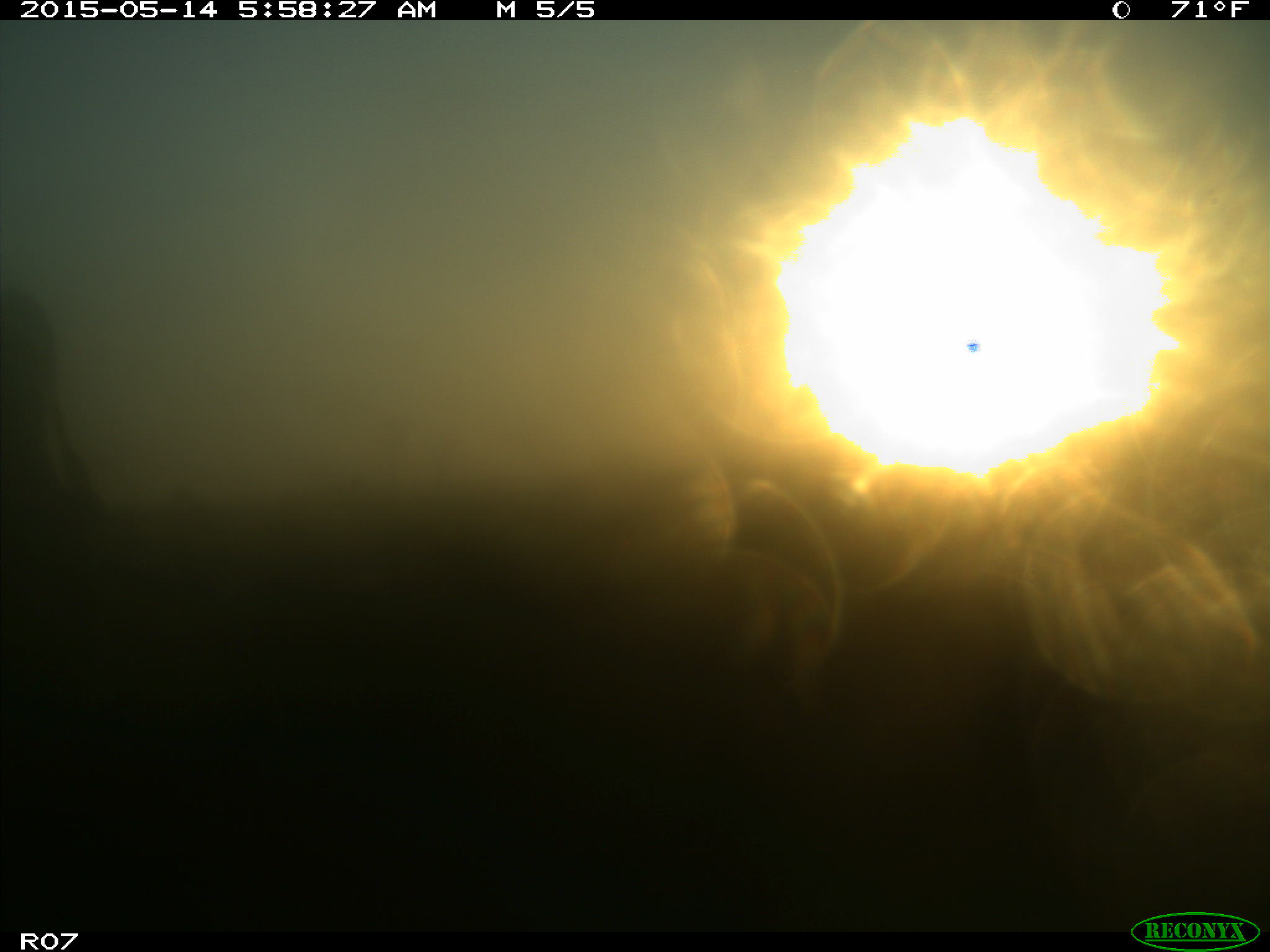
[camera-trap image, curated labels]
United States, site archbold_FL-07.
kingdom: Animalia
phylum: Chordata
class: Mammalia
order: Artiodactyla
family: Bovidae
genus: Bos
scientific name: Bos taurus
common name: domestic cow